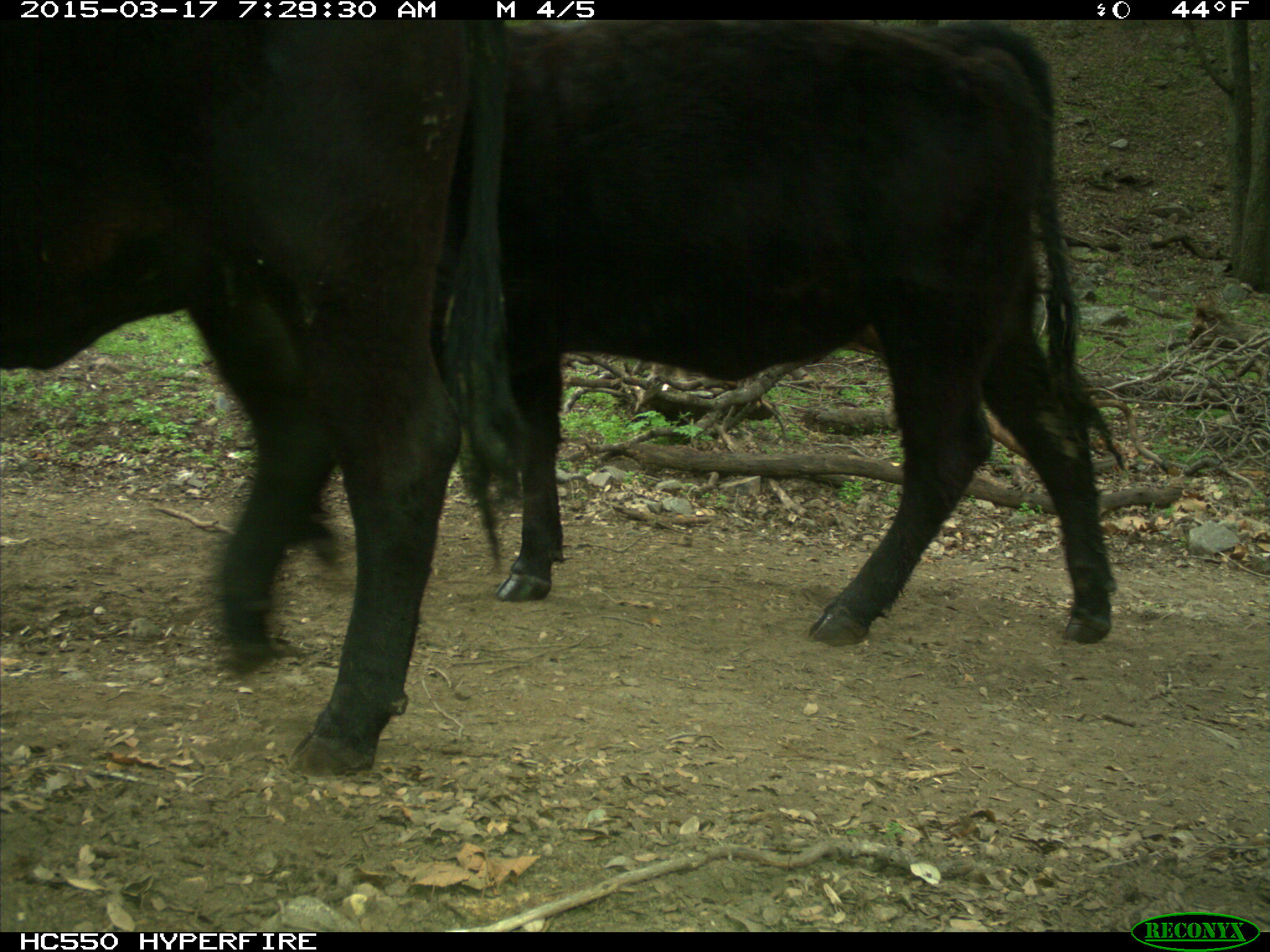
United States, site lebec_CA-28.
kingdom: Animalia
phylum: Chordata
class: Mammalia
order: Artiodactyla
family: Bovidae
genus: Bos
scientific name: Bos taurus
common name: domestic cow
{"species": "Bos taurus (domestic cow)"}